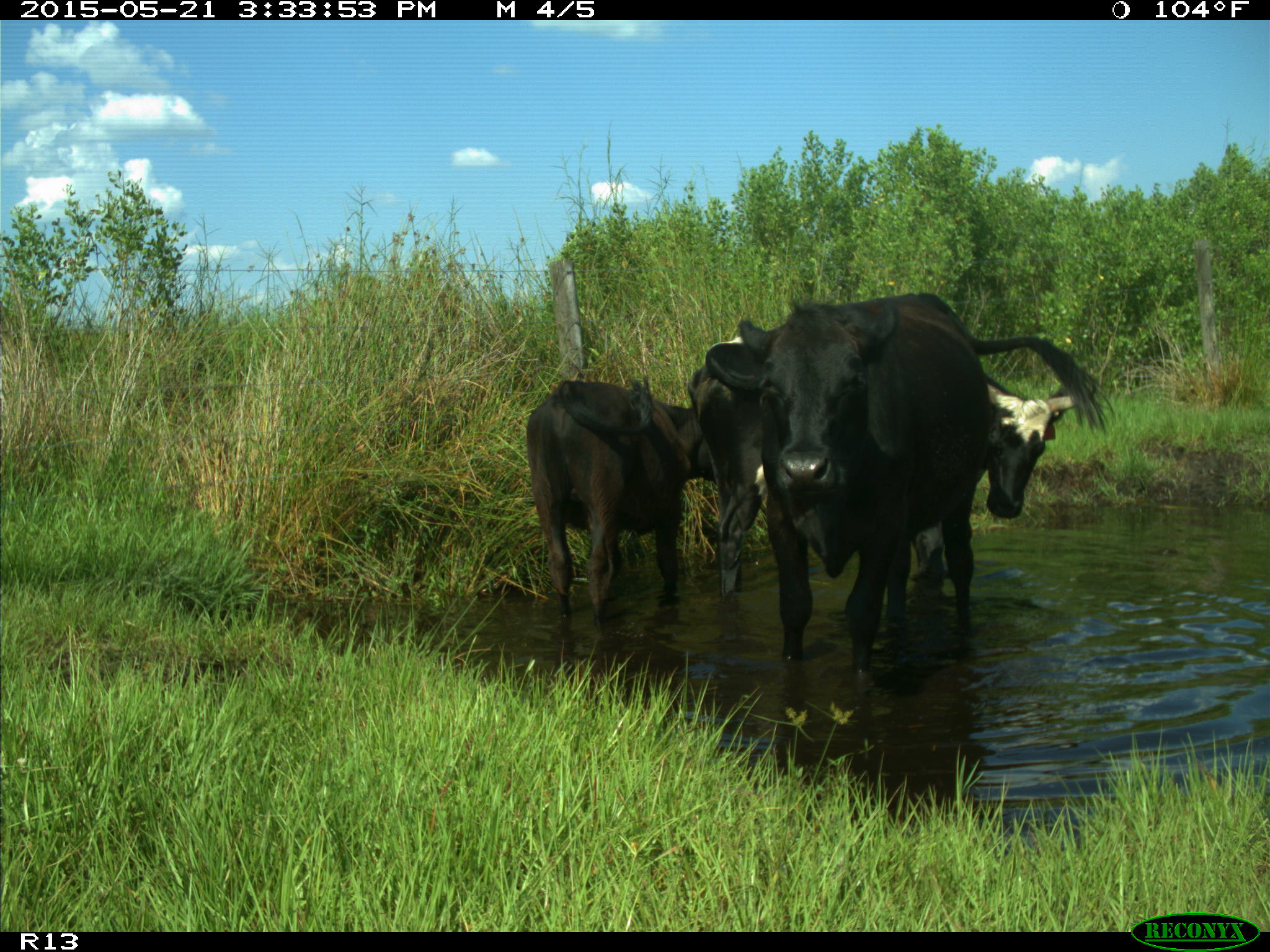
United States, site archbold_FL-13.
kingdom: Animalia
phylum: Chordata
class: Mammalia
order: Artiodactyla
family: Bovidae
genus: Bos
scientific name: Bos taurus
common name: domestic cow